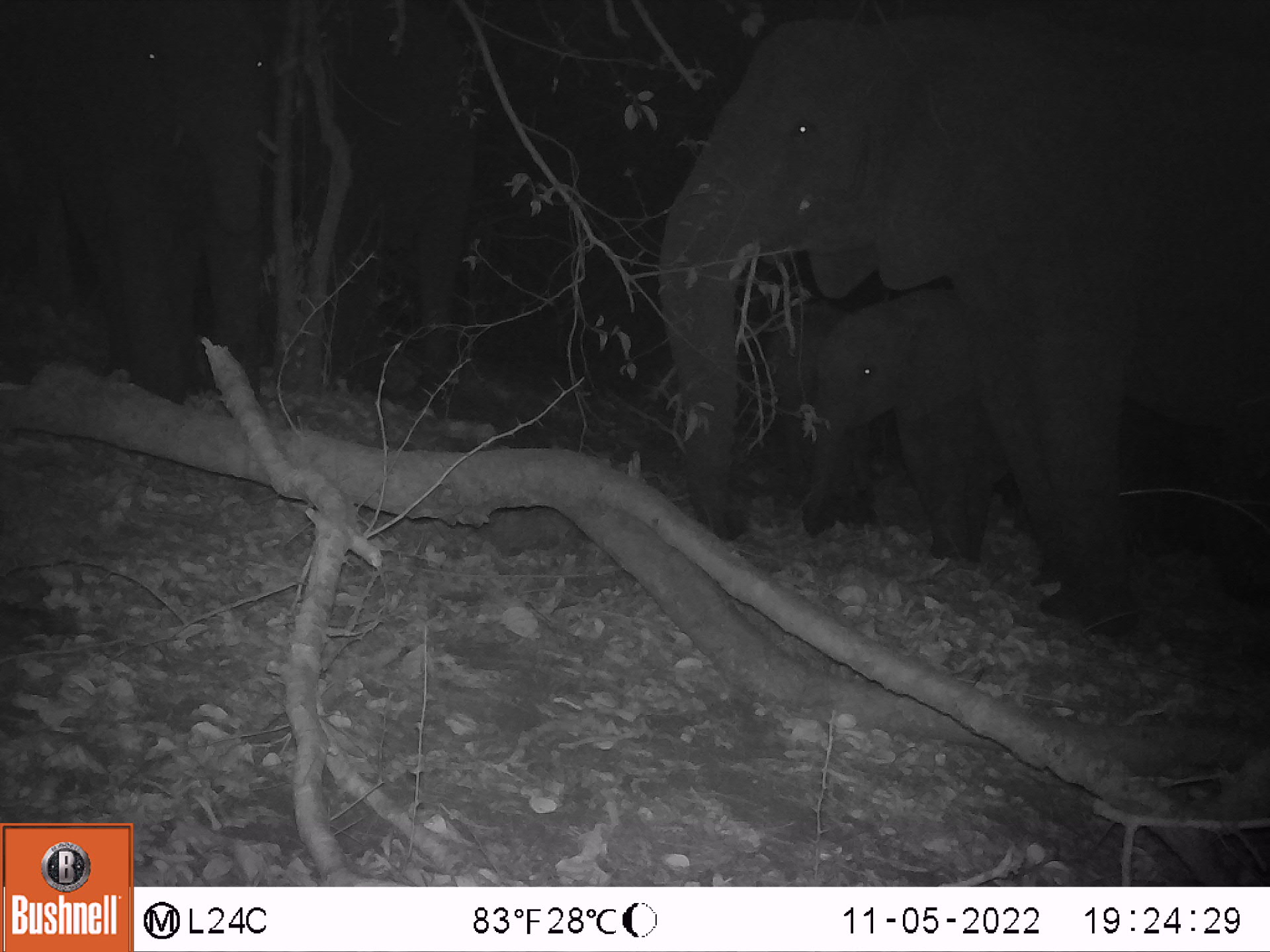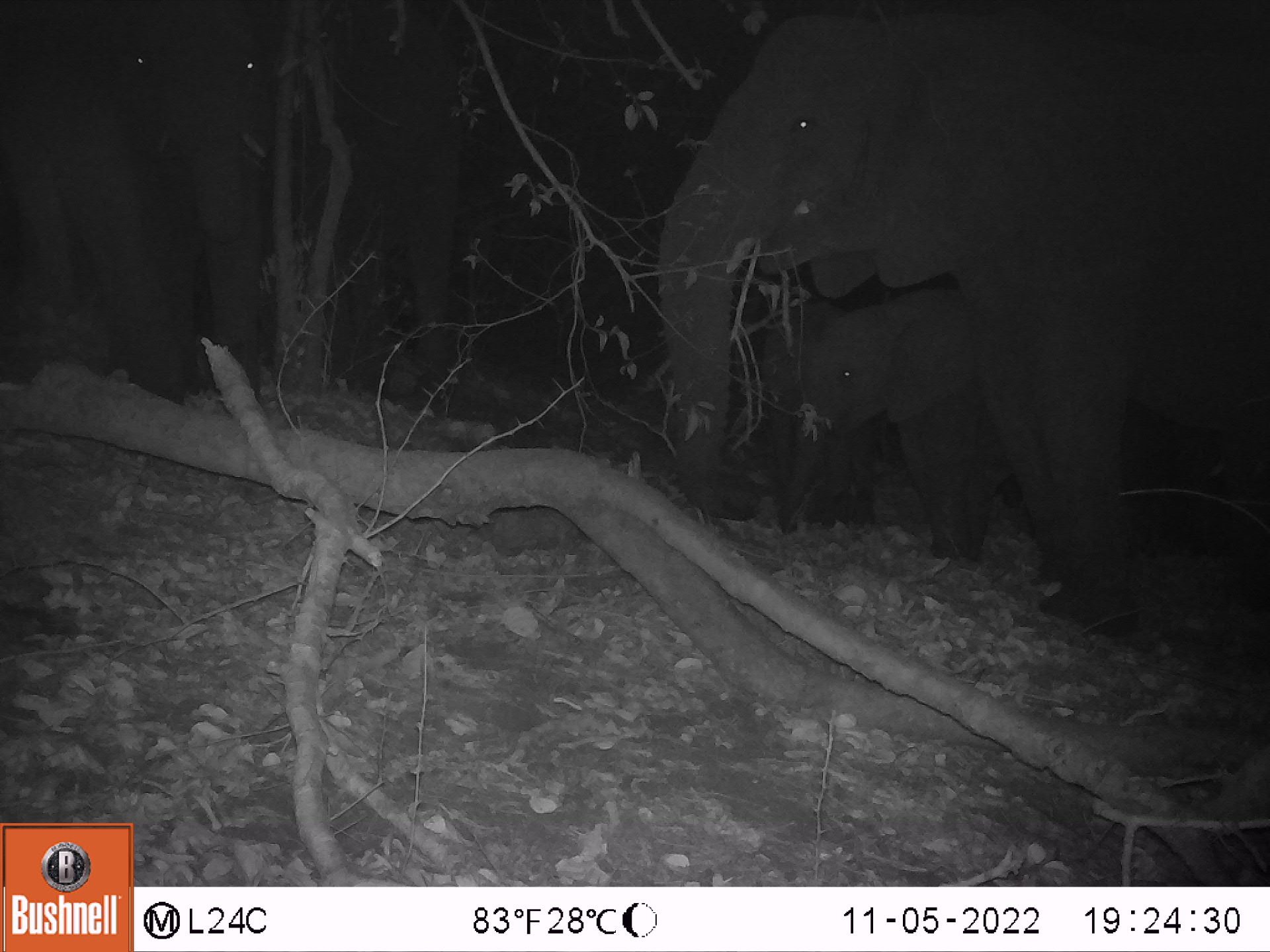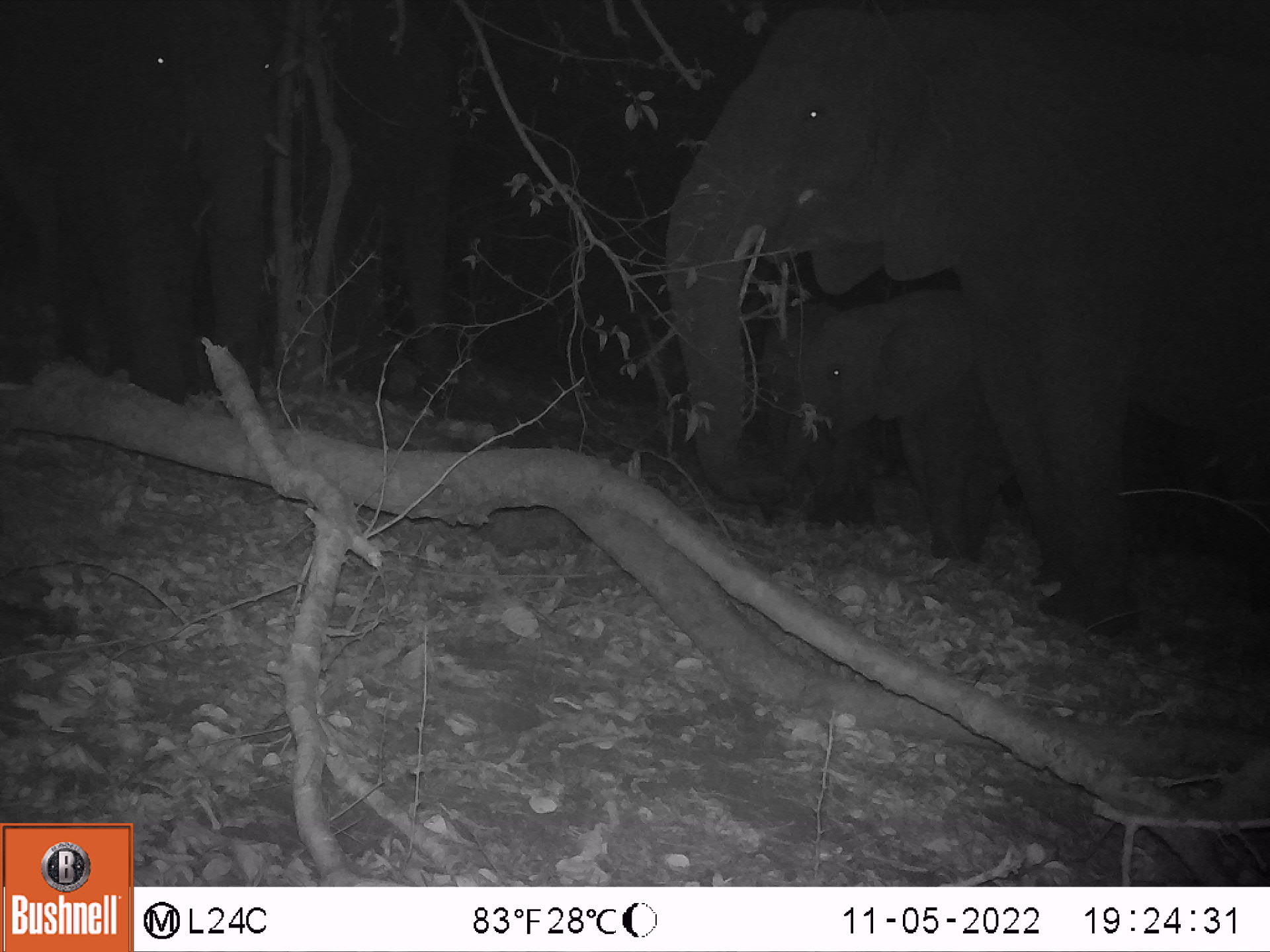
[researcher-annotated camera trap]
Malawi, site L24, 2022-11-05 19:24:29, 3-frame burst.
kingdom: Animalia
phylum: Chordata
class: Mammalia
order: Proboscidea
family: Elephantidae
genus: Loxodonta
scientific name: Loxodonta africana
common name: african savanna elephant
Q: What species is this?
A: African savanna elephant (Loxodonta africana).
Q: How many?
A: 4.